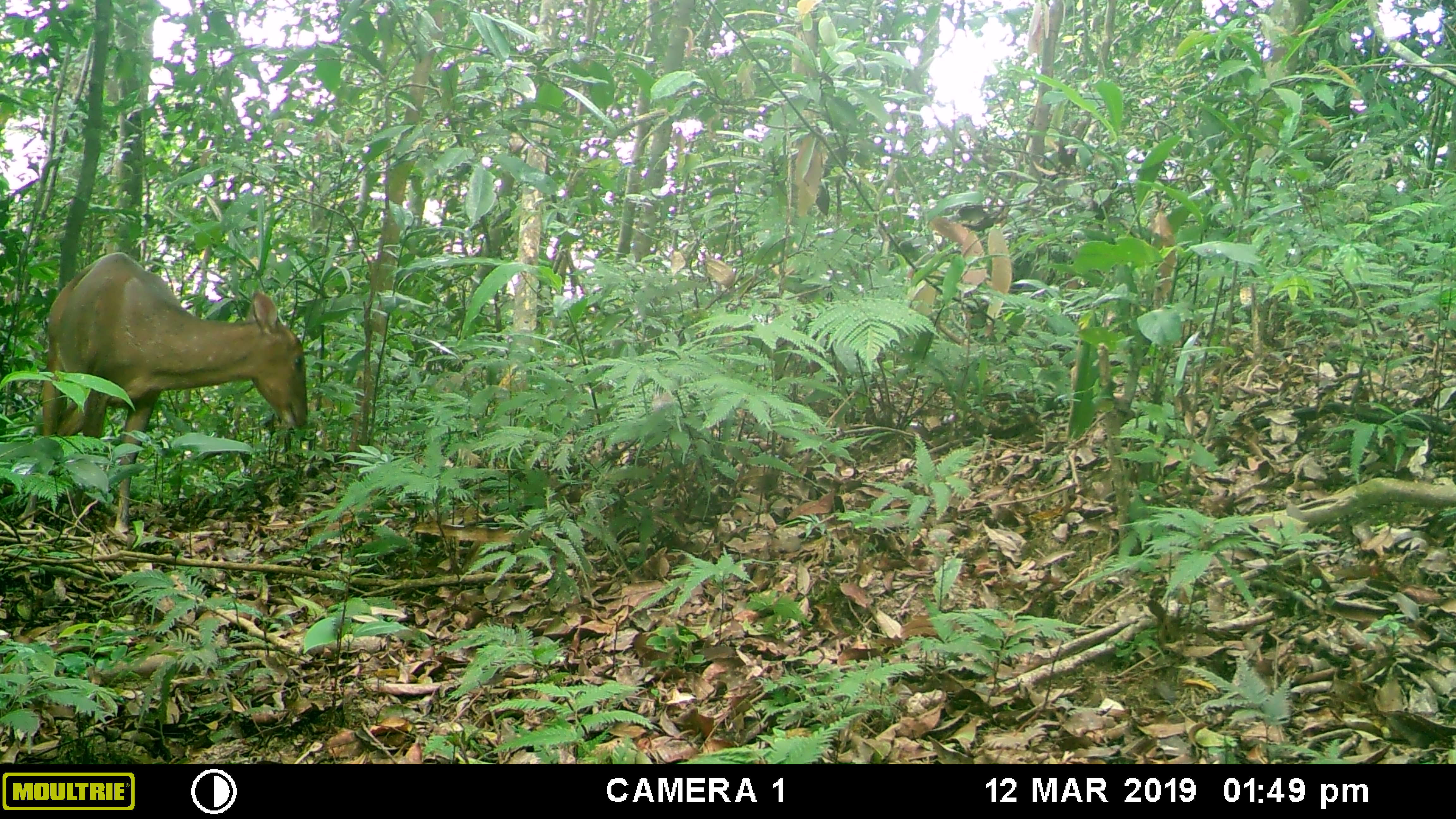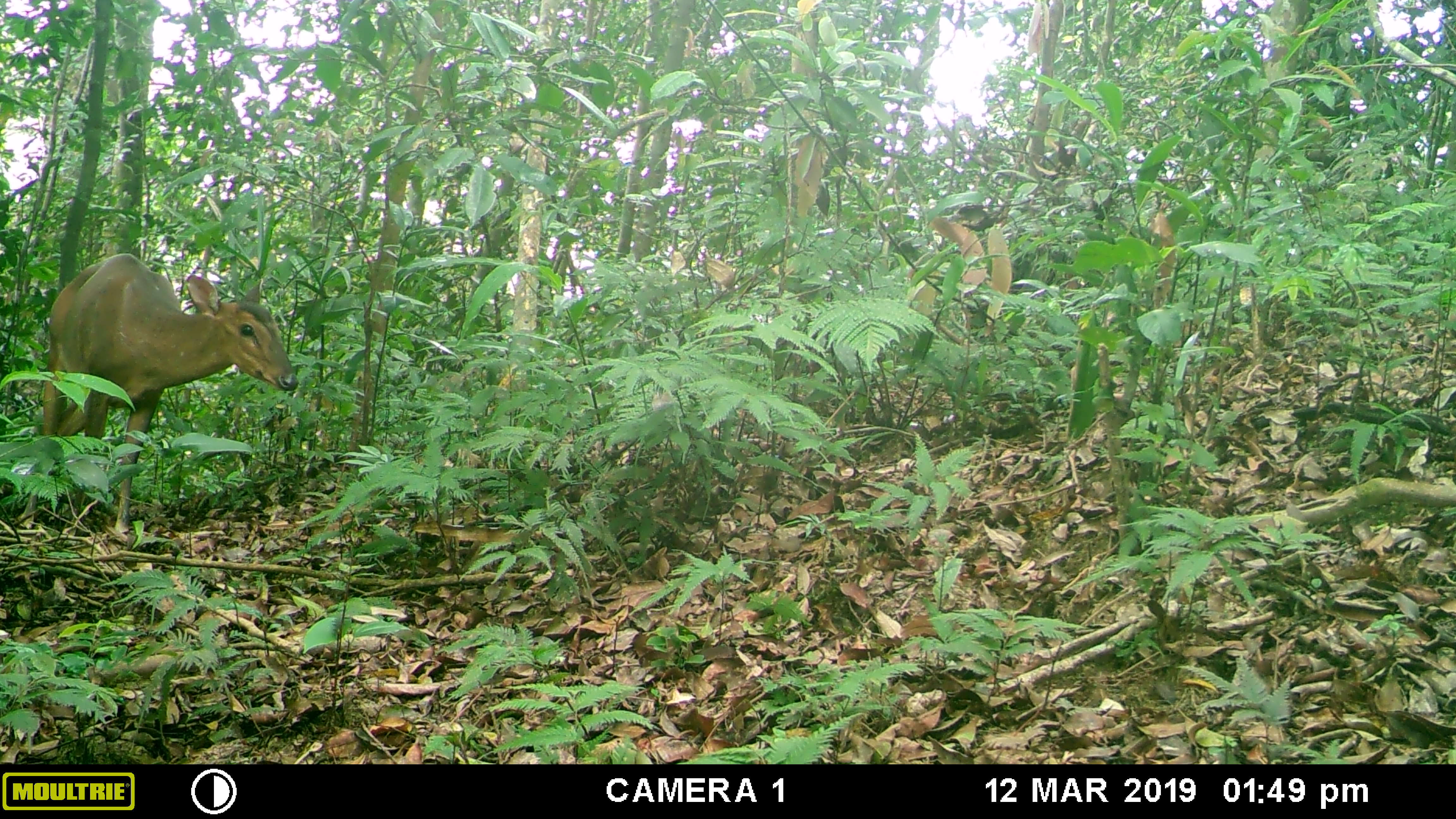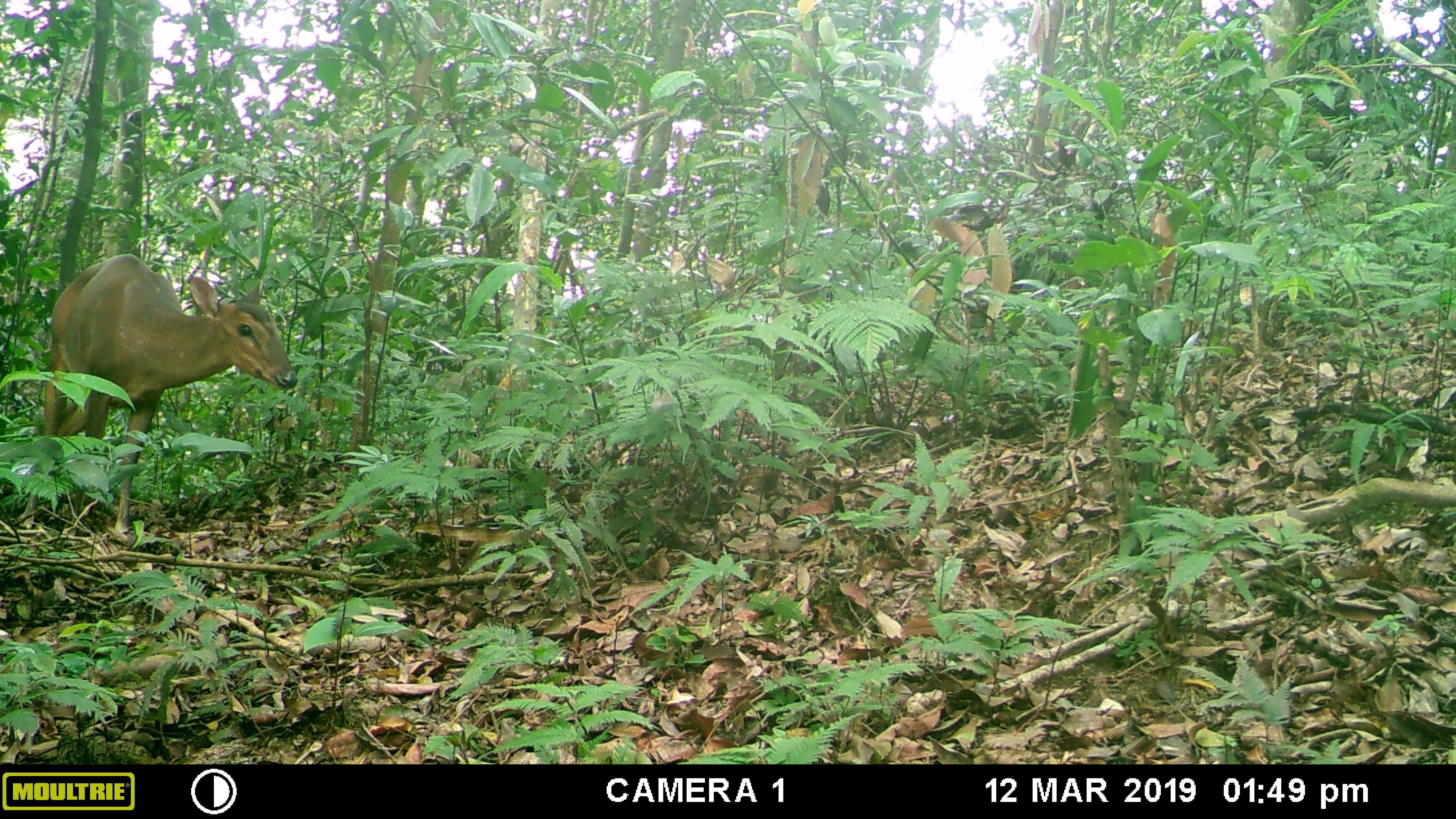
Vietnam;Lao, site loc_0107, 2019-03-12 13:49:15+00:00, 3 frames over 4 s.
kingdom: Animalia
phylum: Chordata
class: Mammalia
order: Artiodactyla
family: Cervidae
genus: Muntiacus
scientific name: Muntiacus vuquangensis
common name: large-antlered muntjac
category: large antlered muntjac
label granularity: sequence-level